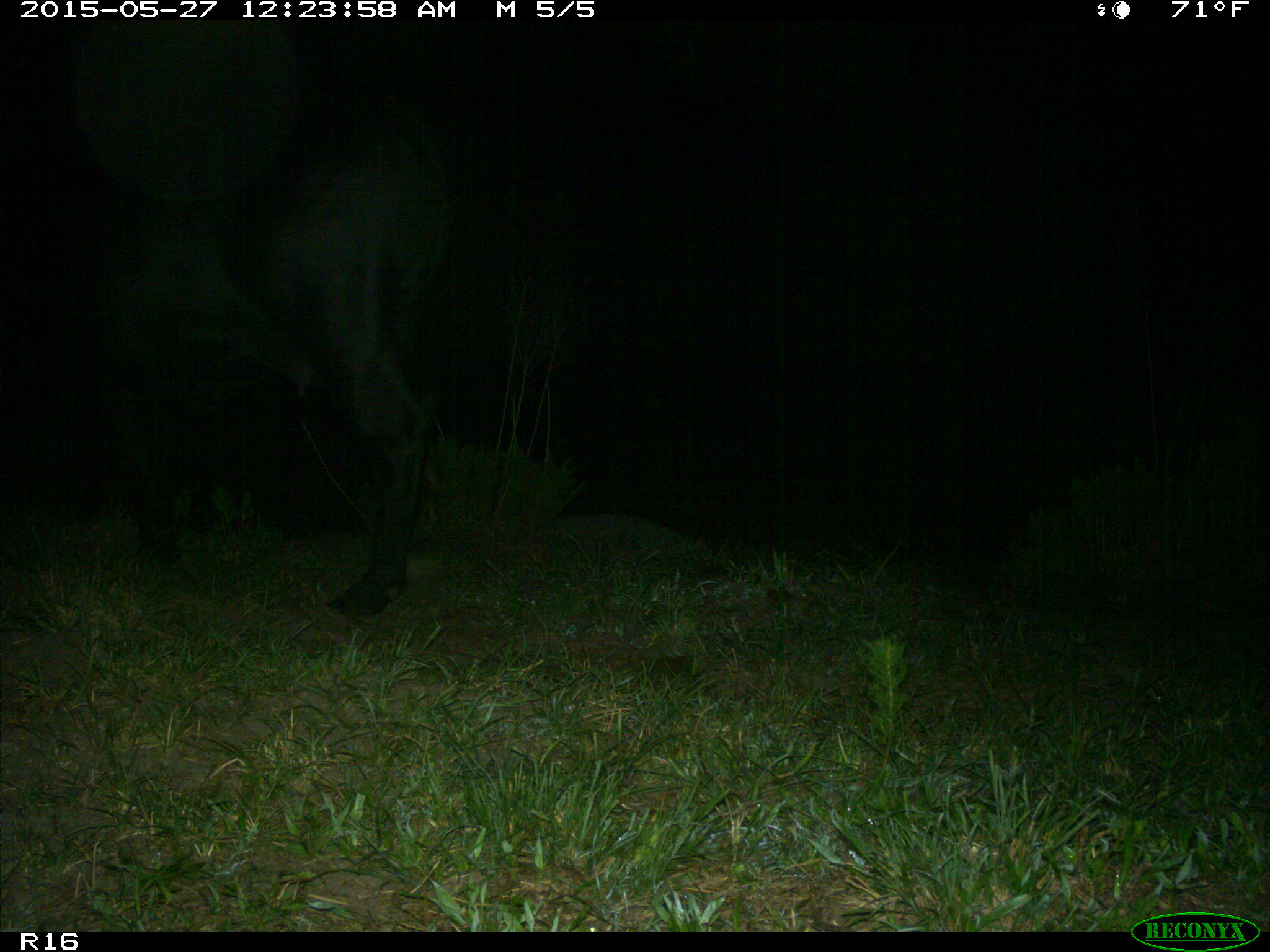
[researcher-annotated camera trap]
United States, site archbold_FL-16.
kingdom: Animalia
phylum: Chordata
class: Mammalia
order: Artiodactyla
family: Bovidae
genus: Bos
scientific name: Bos taurus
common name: domestic cow